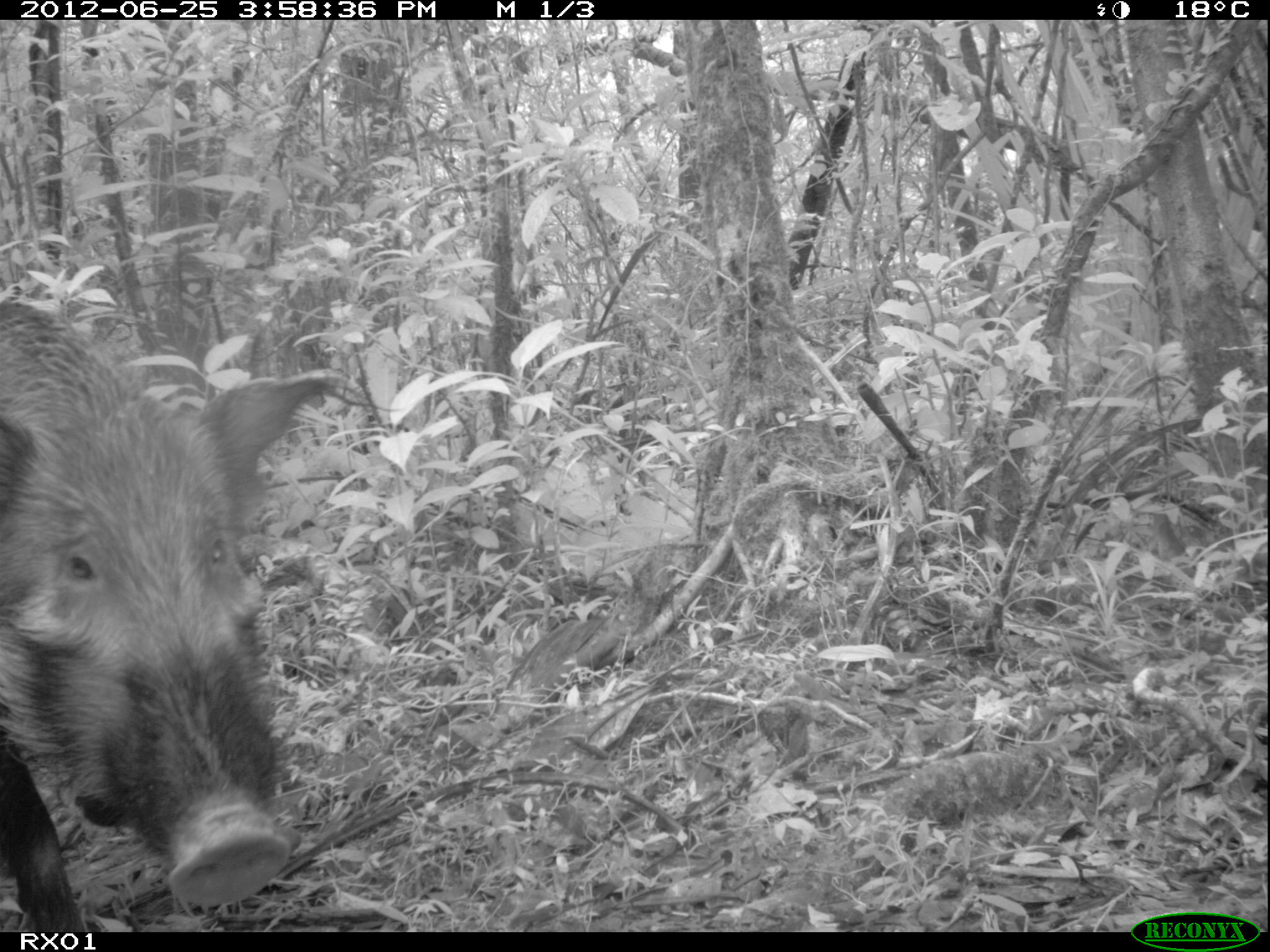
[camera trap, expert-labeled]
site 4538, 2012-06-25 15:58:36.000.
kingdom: Animalia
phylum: Chordata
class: Mammalia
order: Carnivora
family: Eupleridae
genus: Cryptoprocta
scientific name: Cryptoprocta ferox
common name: fossa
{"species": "Cryptoprocta ferox (fossa)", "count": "1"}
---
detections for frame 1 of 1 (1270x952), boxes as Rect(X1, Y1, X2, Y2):
cryptoprocta ferox: Rect(0, 293, 327, 929)